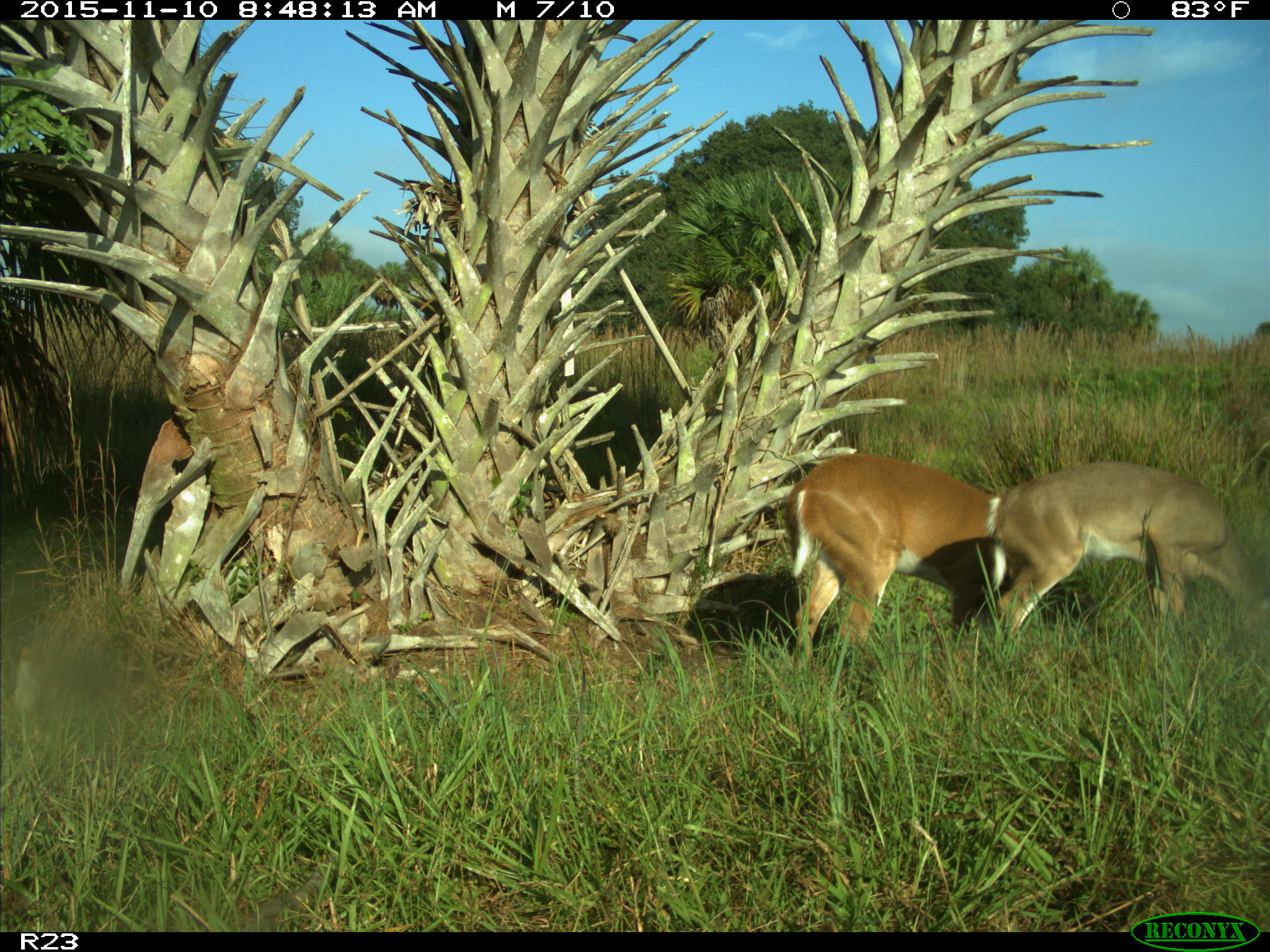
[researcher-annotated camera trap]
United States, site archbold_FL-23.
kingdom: Animalia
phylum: Chordata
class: Mammalia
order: Artiodactyla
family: Cervidae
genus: Odocoileus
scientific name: Odocoileus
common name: deer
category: unidentified deer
Unidentified deer (deer) (Odocoileus).